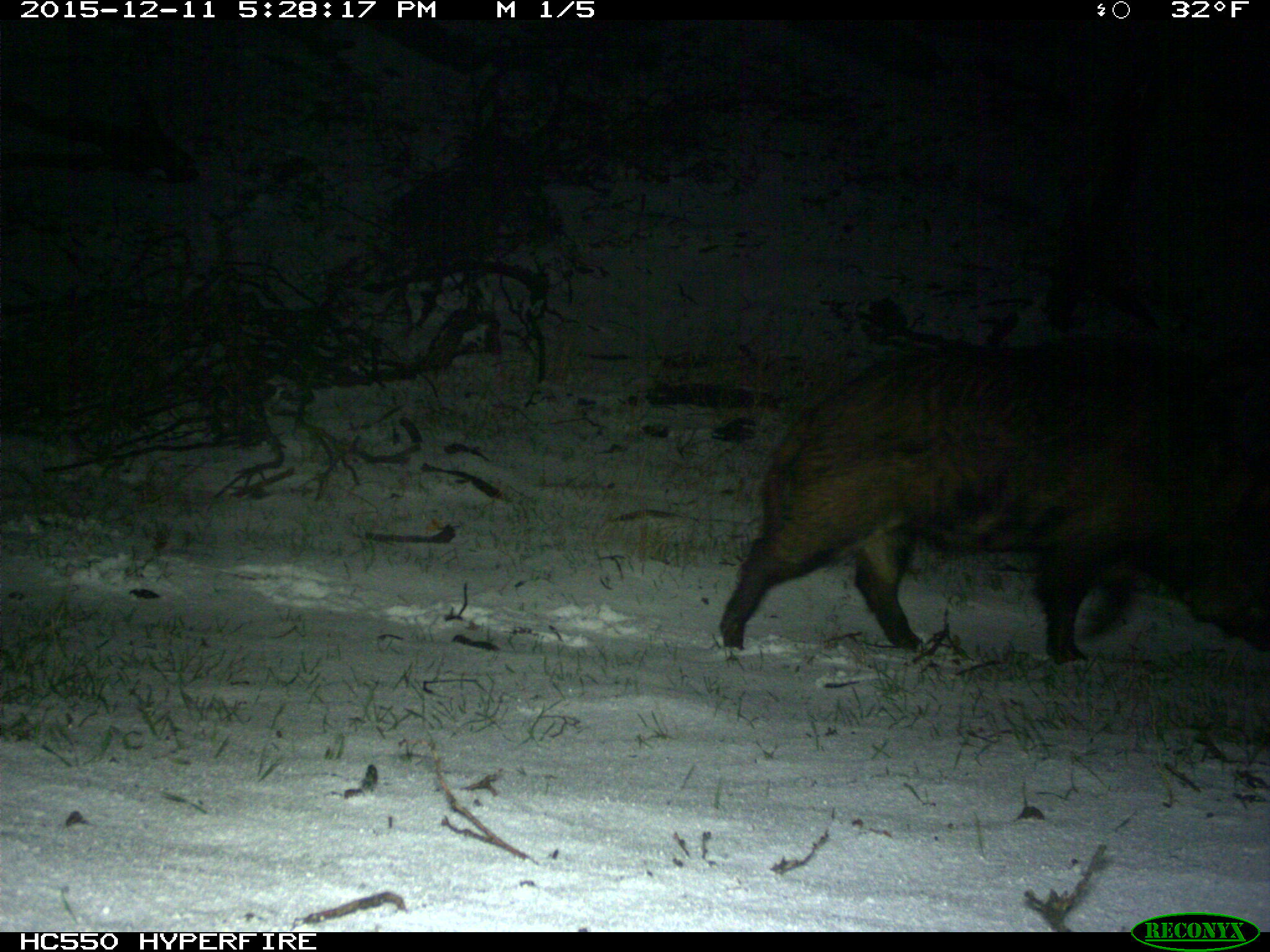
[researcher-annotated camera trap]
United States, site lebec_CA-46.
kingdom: Animalia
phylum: Chordata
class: Mammalia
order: Artiodactyla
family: Suidae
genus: Sus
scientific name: Sus scrofa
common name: wild boar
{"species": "Sus scrofa (wild boar)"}